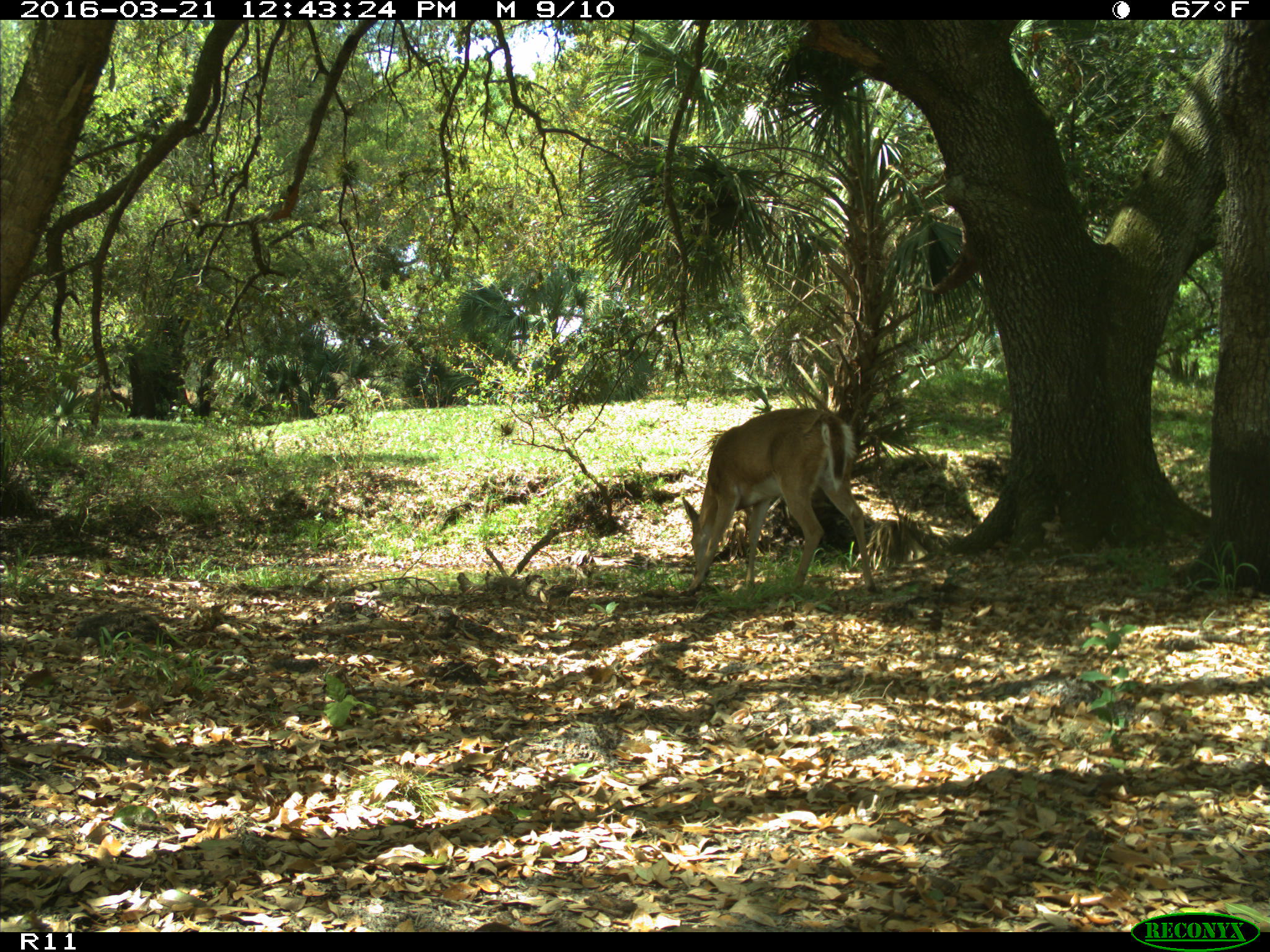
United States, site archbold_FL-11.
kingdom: Animalia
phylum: Chordata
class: Mammalia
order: Artiodactyla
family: Cervidae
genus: Odocoileus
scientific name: Odocoileus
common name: deer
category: unidentified deer